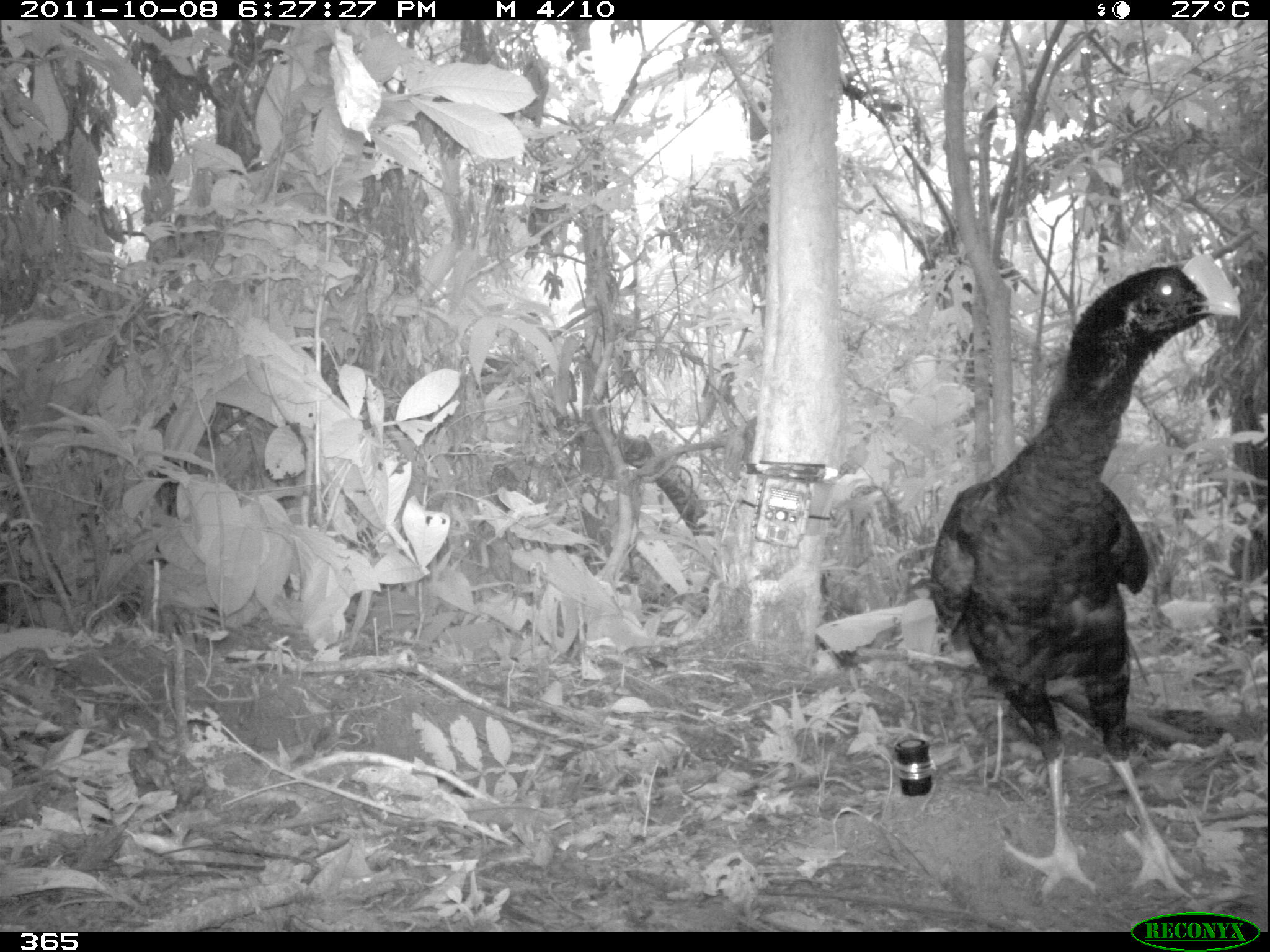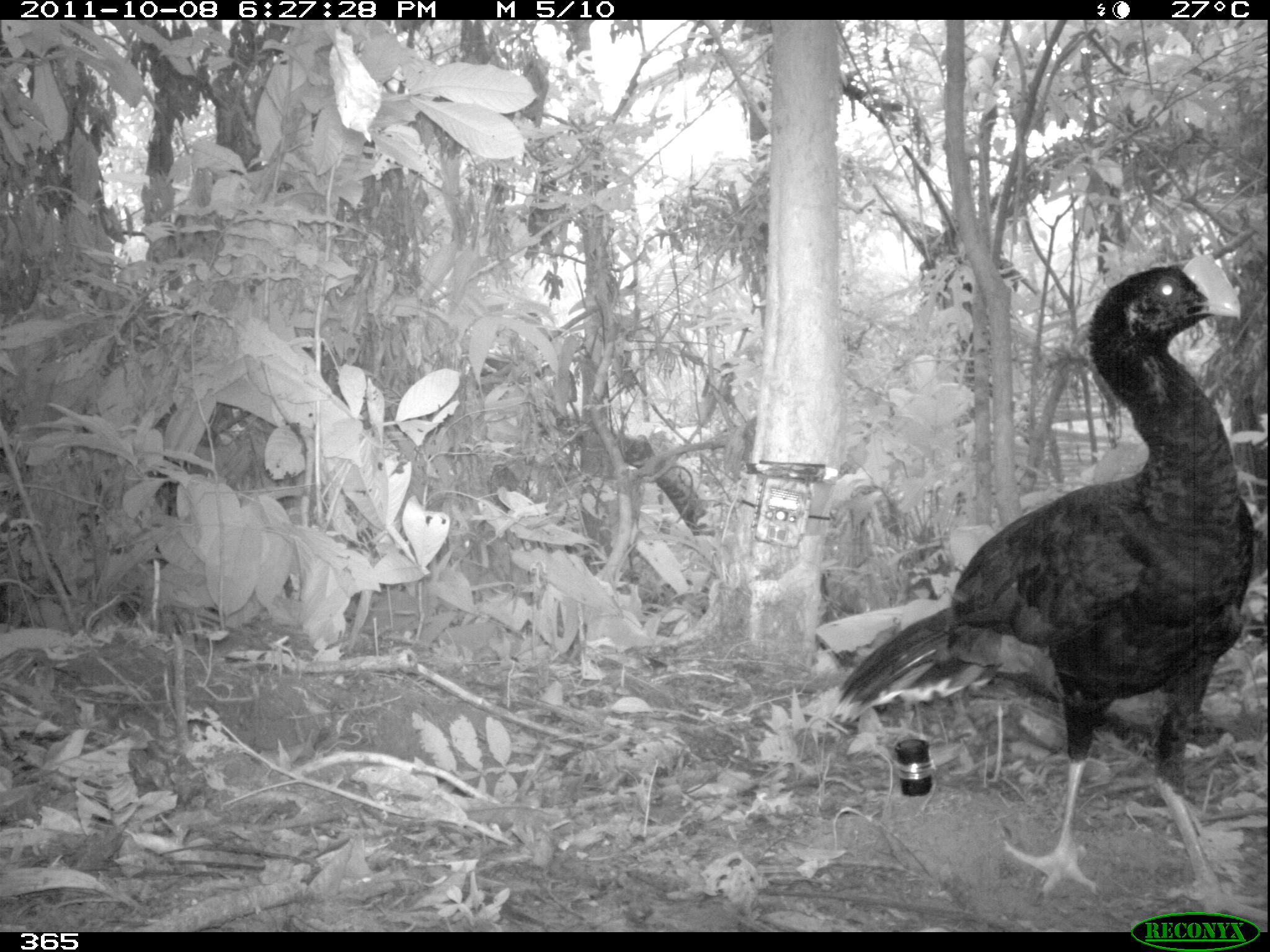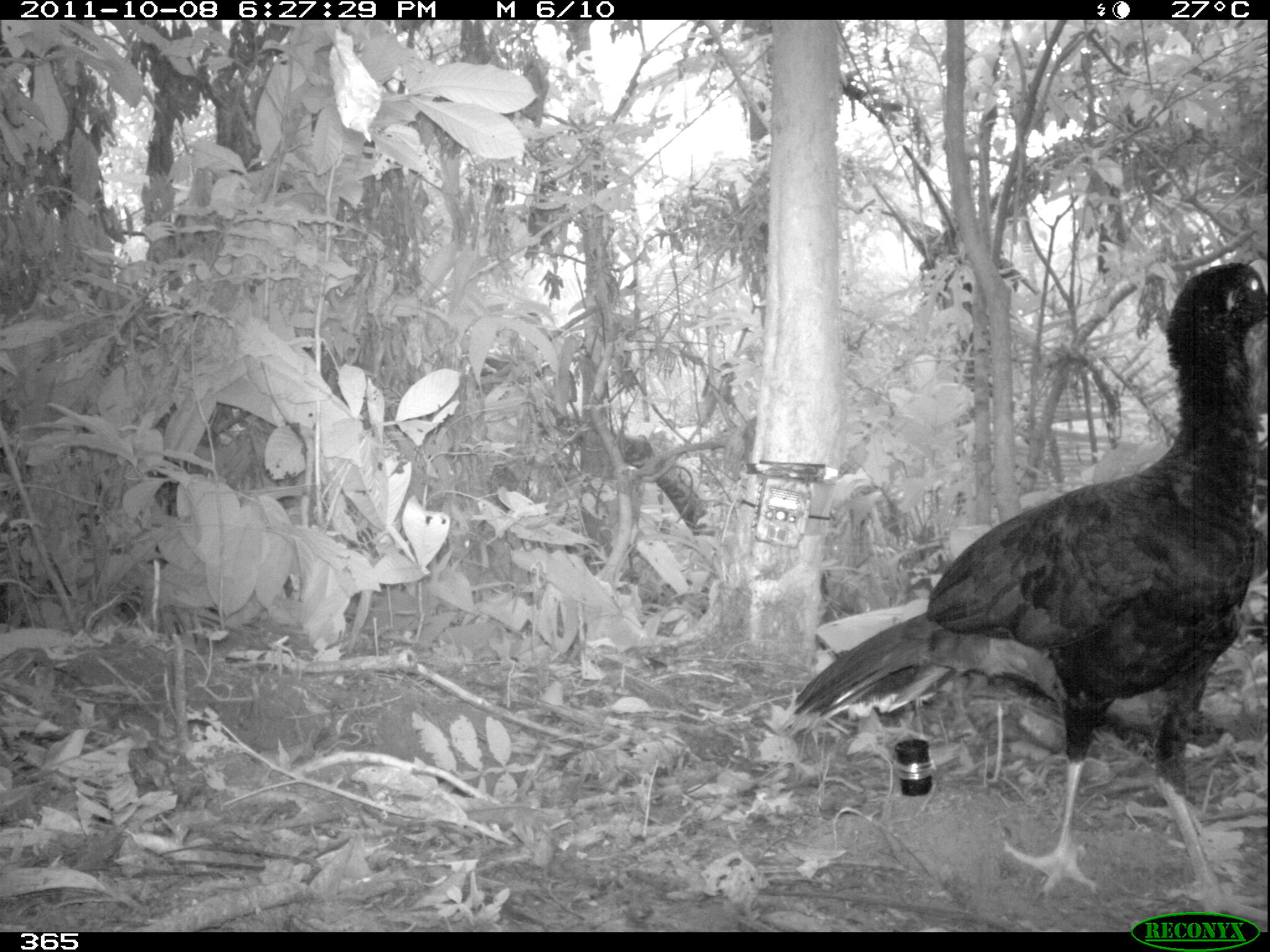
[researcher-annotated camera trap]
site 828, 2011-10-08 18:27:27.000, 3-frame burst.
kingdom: Animalia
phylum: Chordata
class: Aves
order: Galliformes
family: Cracidae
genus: Mitu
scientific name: Mitu tuberosum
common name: razor-billed curassow